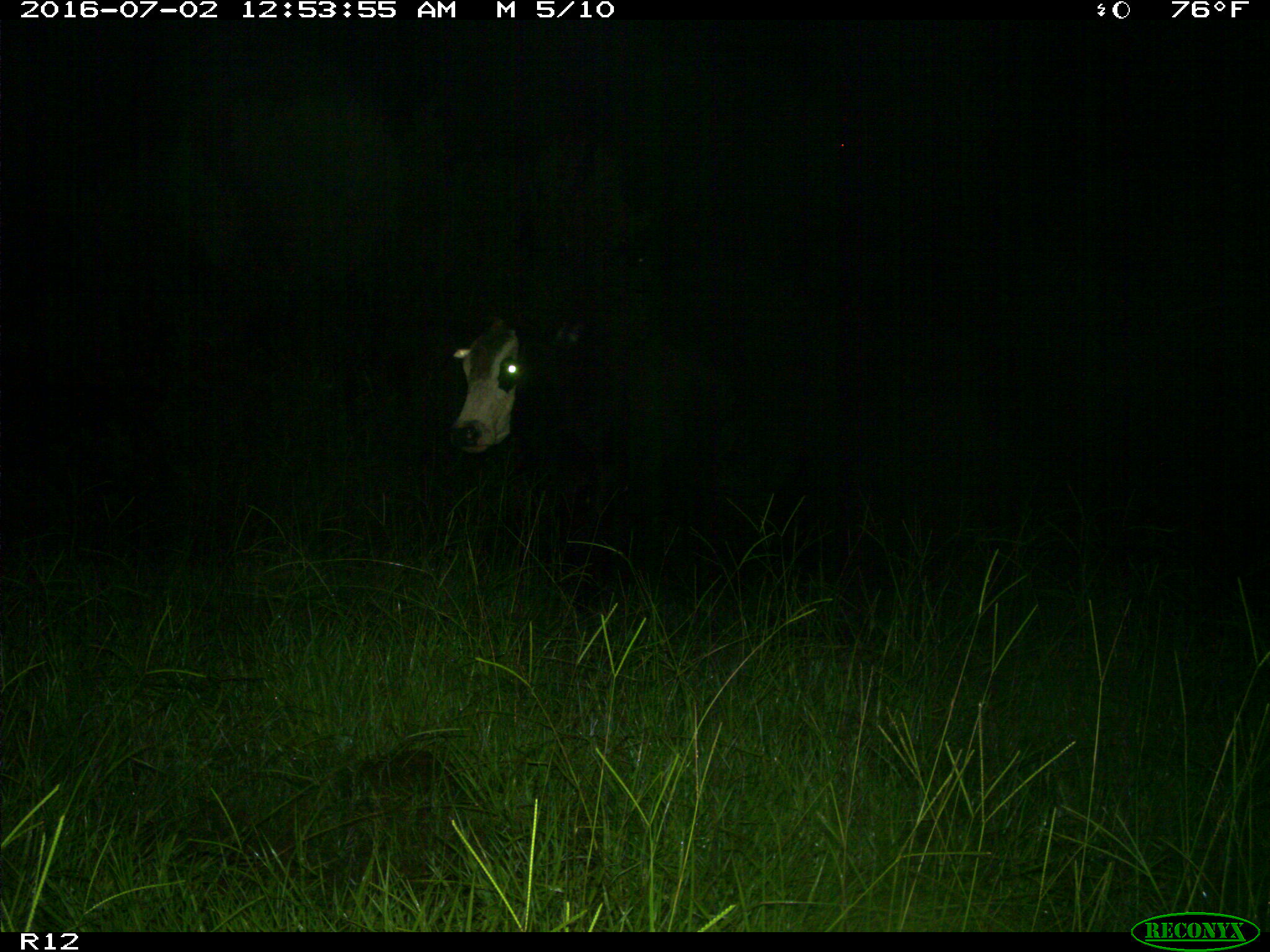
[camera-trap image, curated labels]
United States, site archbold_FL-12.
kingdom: Animalia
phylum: Chordata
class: Mammalia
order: Artiodactyla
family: Bovidae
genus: Bos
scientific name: Bos taurus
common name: domestic cow